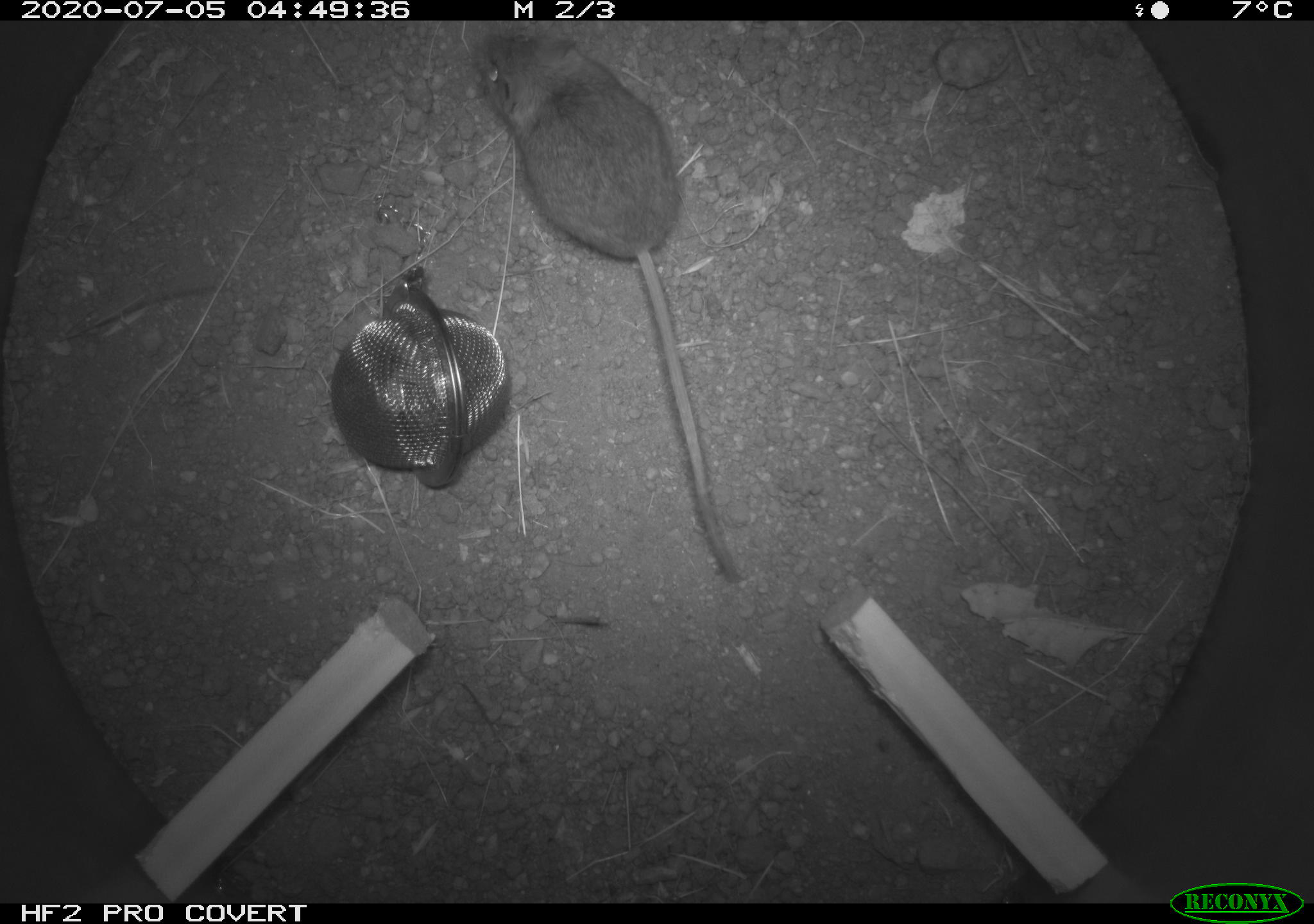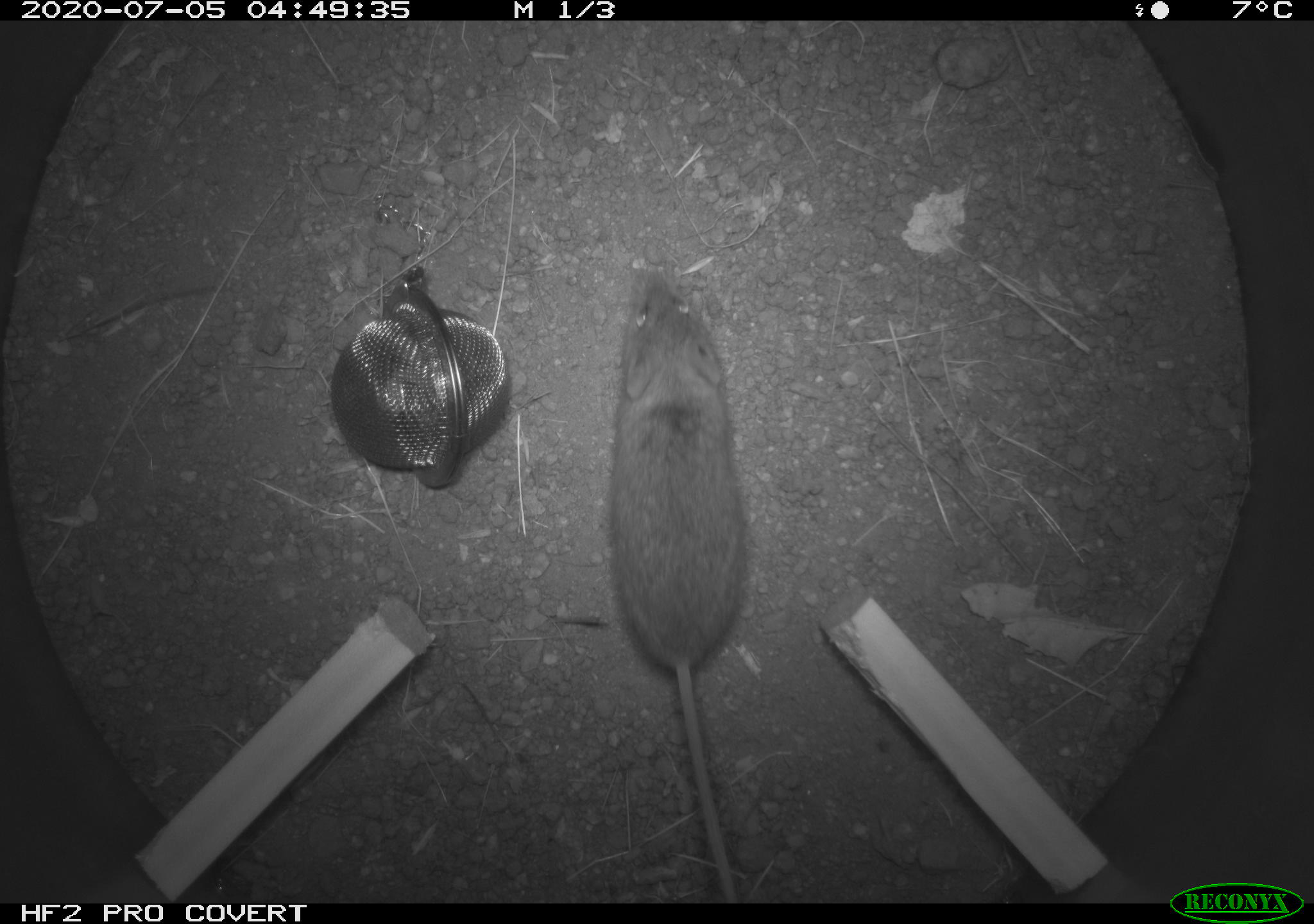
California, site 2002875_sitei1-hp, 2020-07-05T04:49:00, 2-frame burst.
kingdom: Animalia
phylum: Chordata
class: Mammalia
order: Rodentia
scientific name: Rodentia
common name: rodent